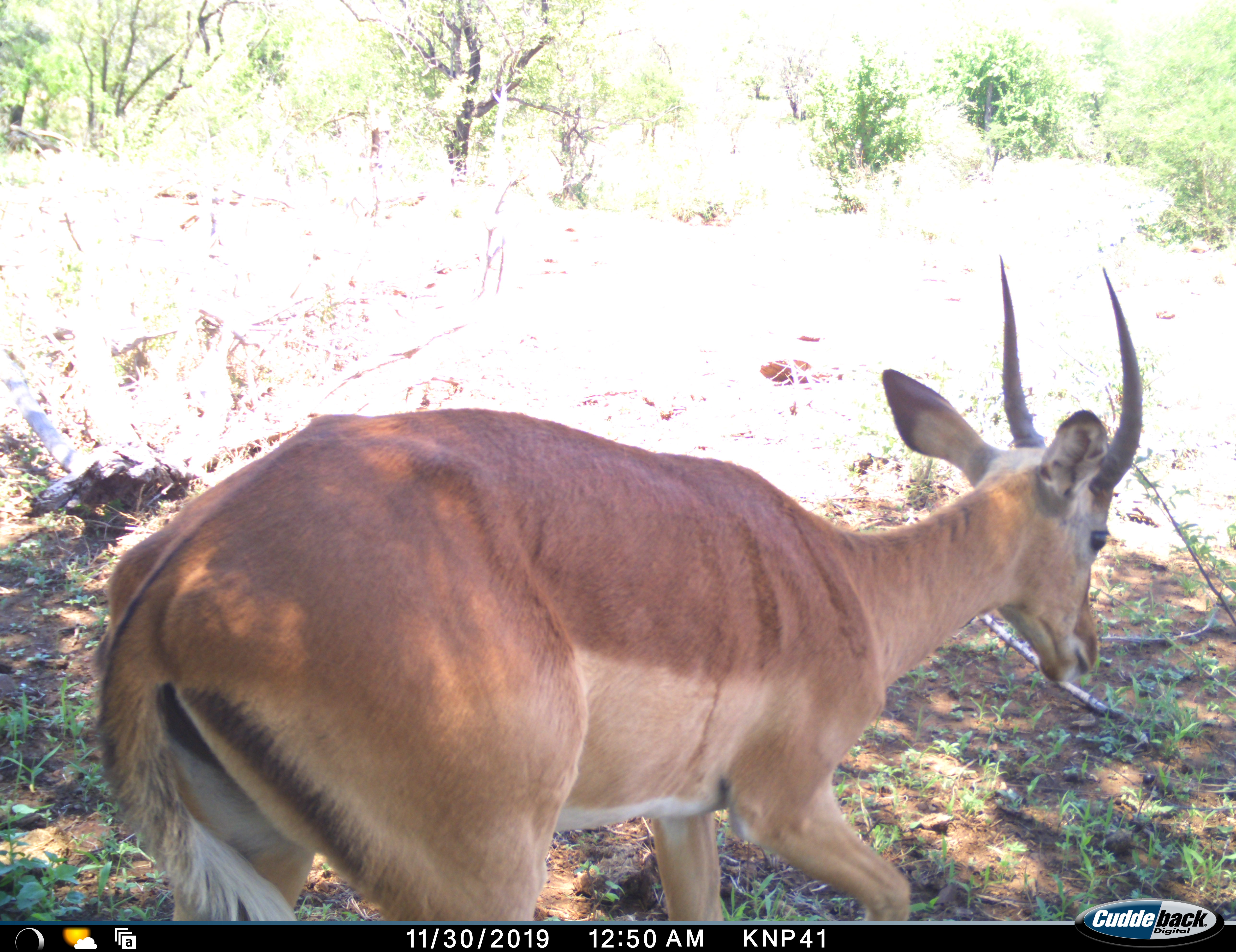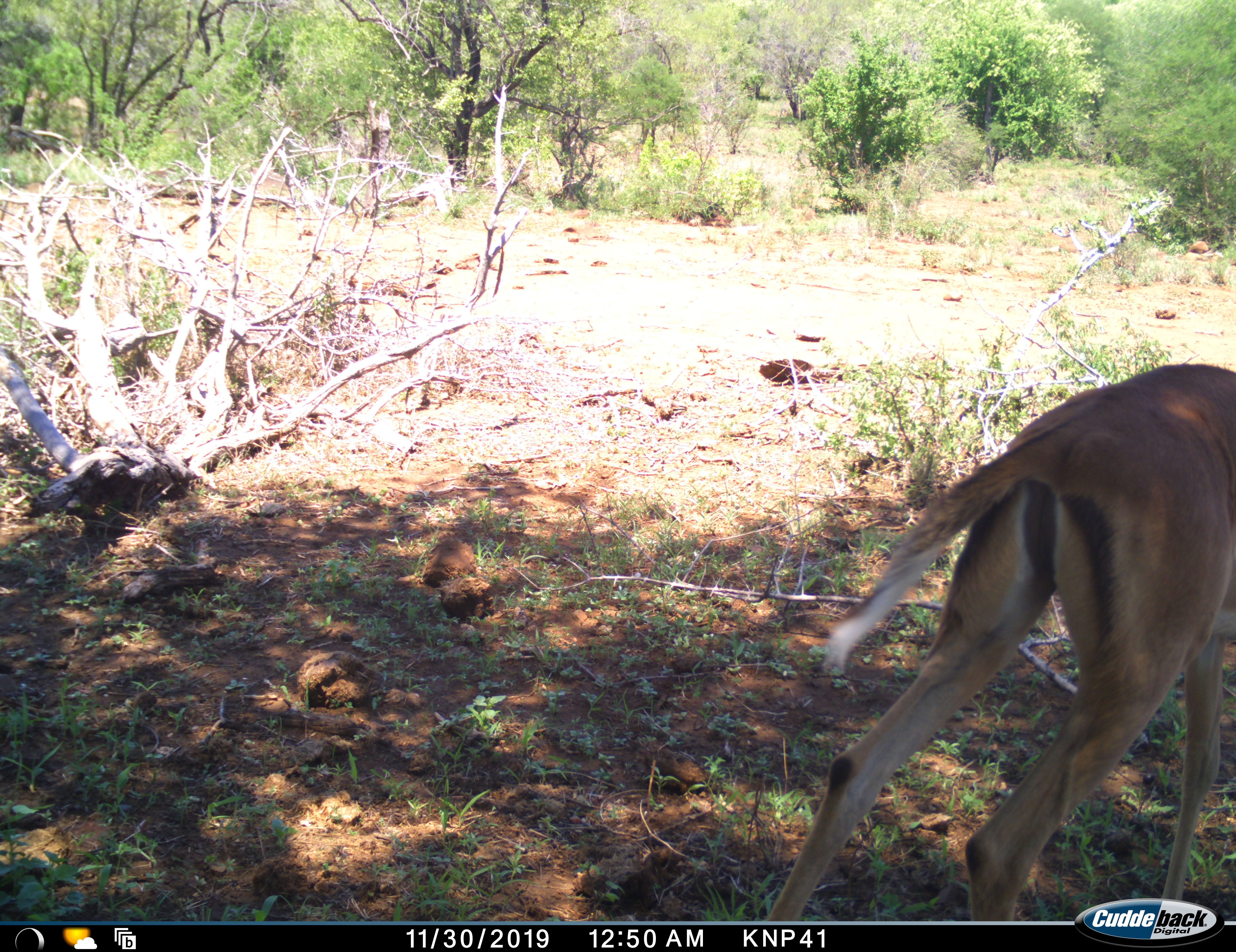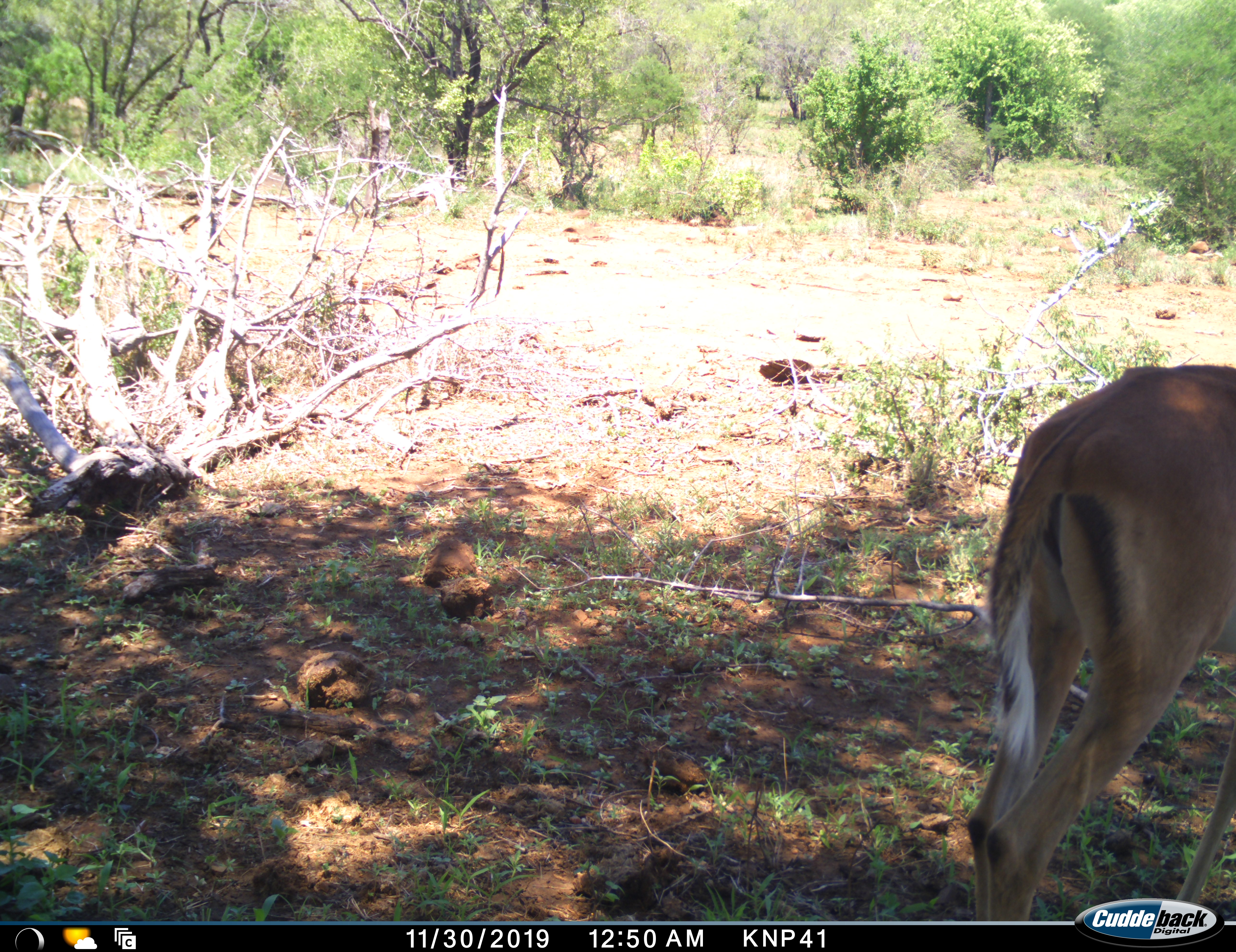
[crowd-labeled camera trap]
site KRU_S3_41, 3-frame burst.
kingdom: Animalia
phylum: Chordata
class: Mammalia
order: Artiodactyla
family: Bovidae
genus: Aepyceros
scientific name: Aepyceros melampus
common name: impala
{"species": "impala (Aepyceros melampus)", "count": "1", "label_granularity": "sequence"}